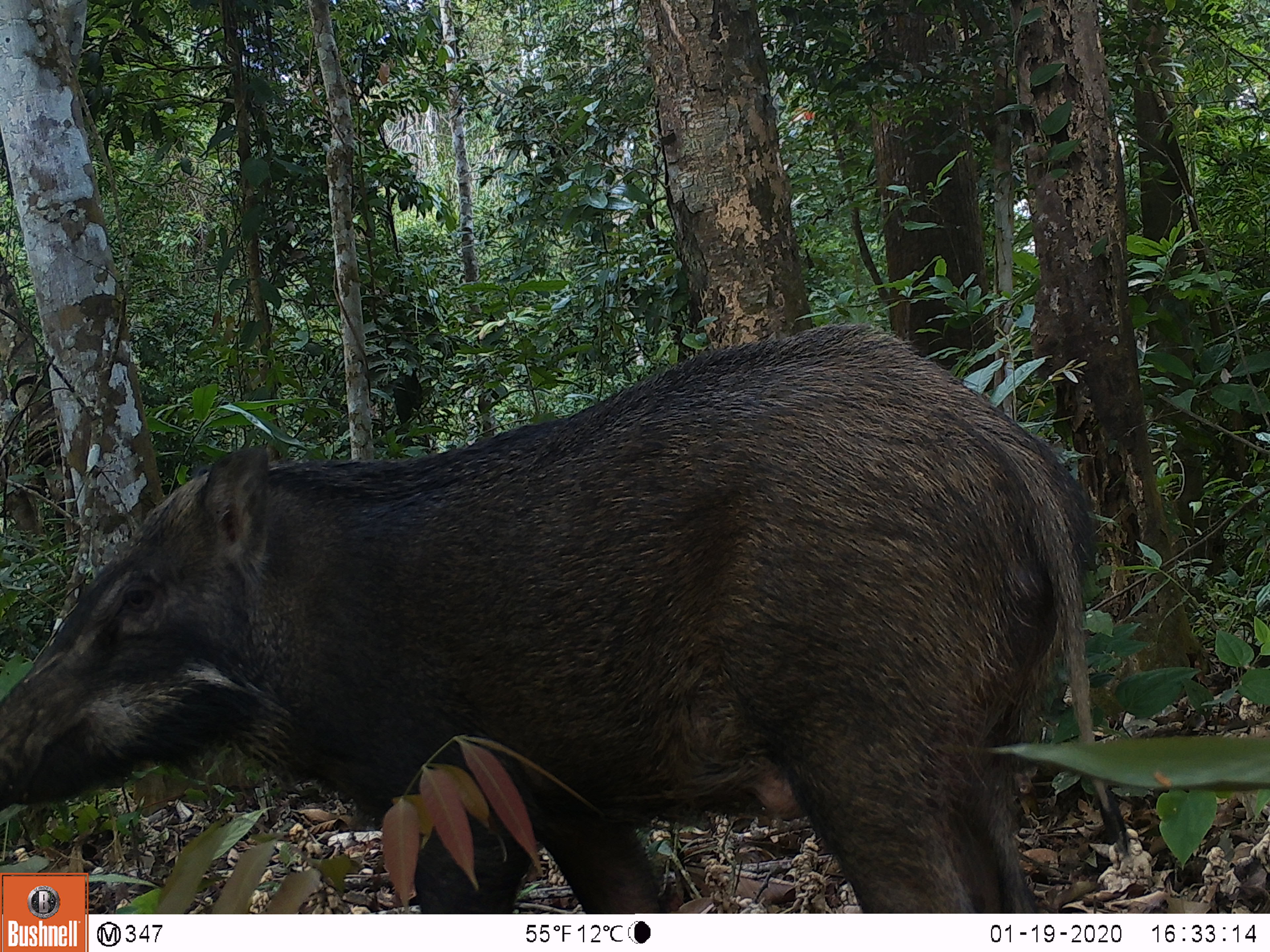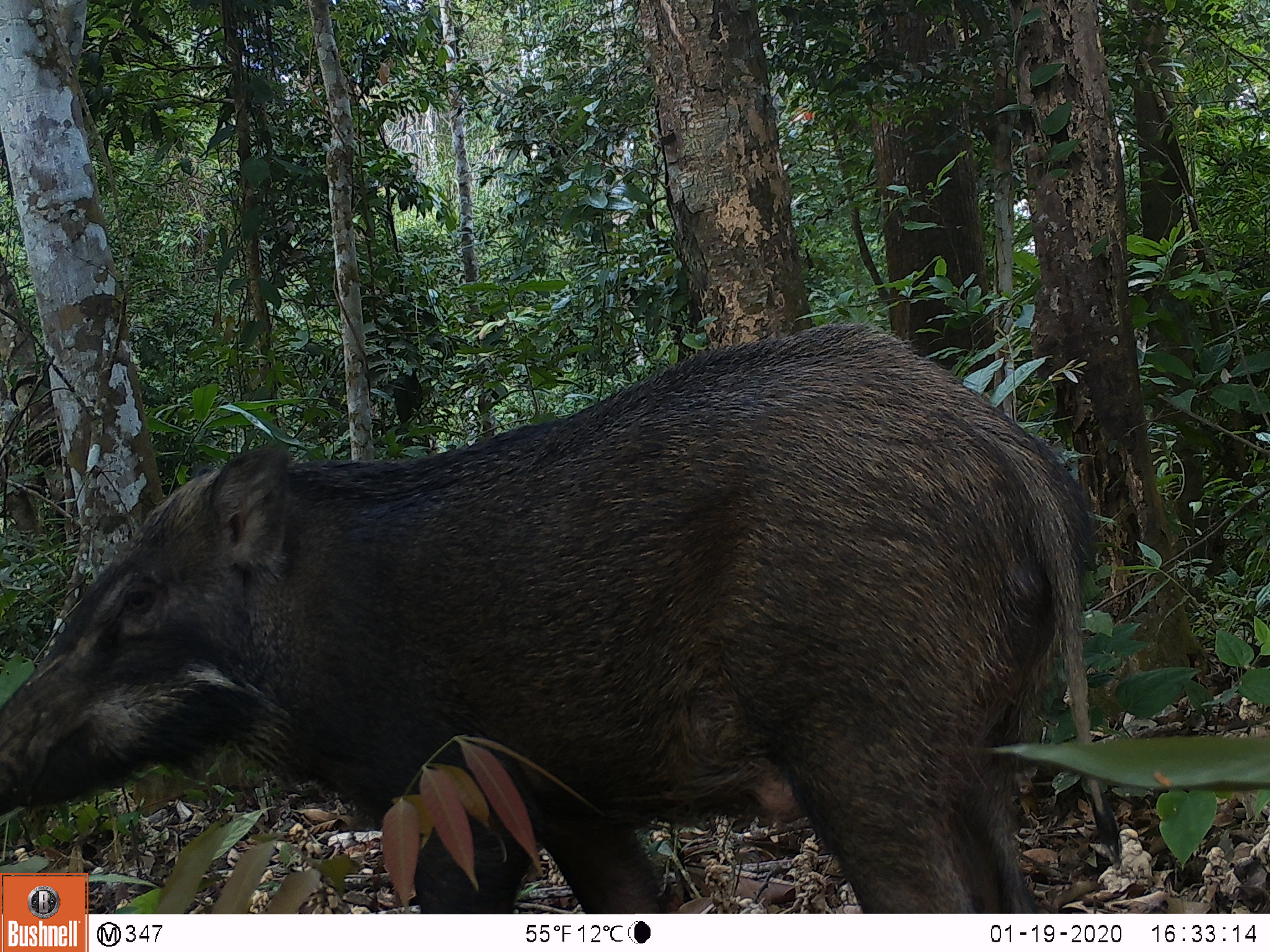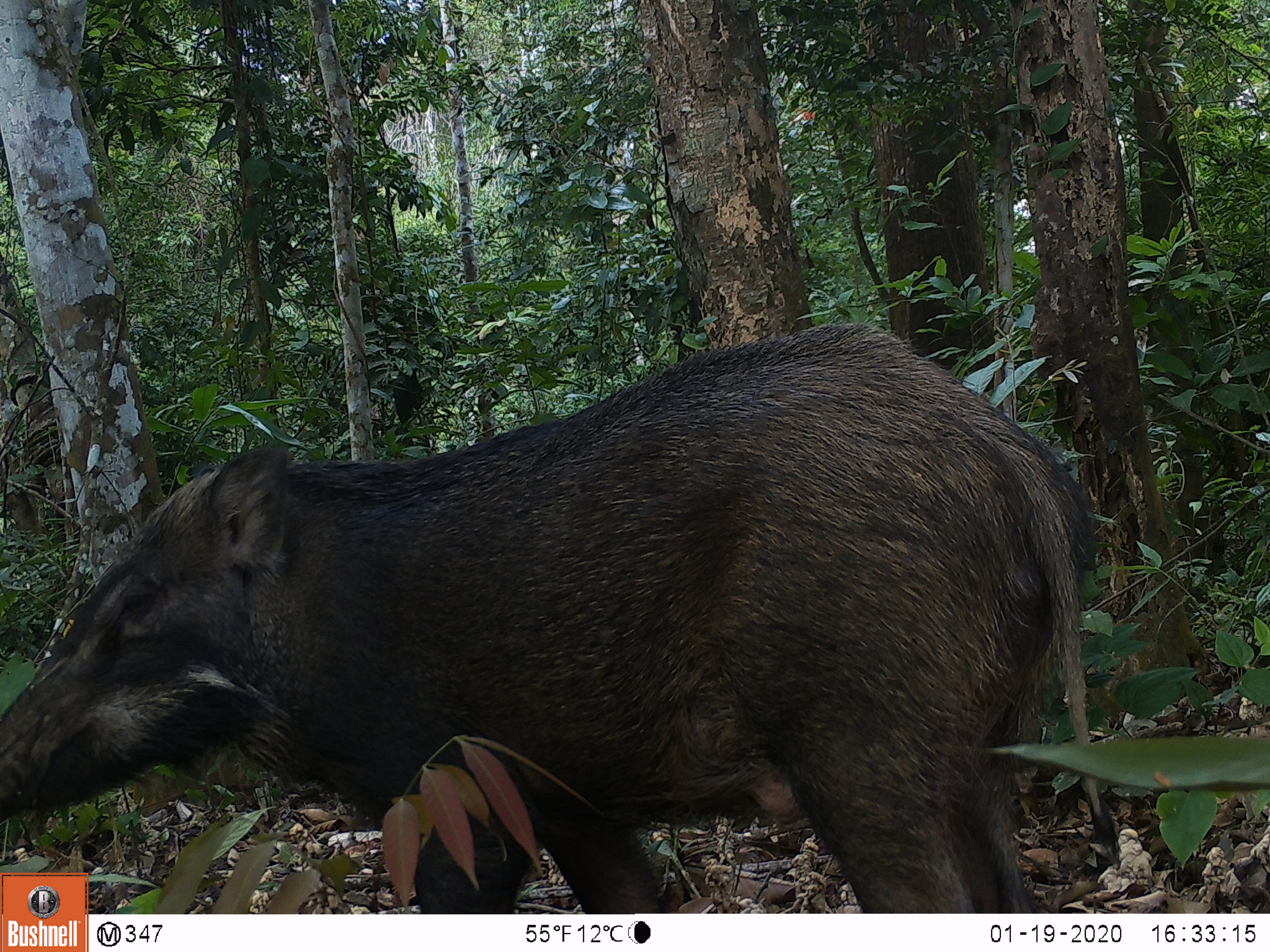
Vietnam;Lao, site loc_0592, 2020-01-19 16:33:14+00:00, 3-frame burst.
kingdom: Animalia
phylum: Chordata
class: Mammalia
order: Artiodactyla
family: Suidae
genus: Sus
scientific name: Sus scrofa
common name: eurasian wild pig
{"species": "eurasian wild pig (Sus scrofa)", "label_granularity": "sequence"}